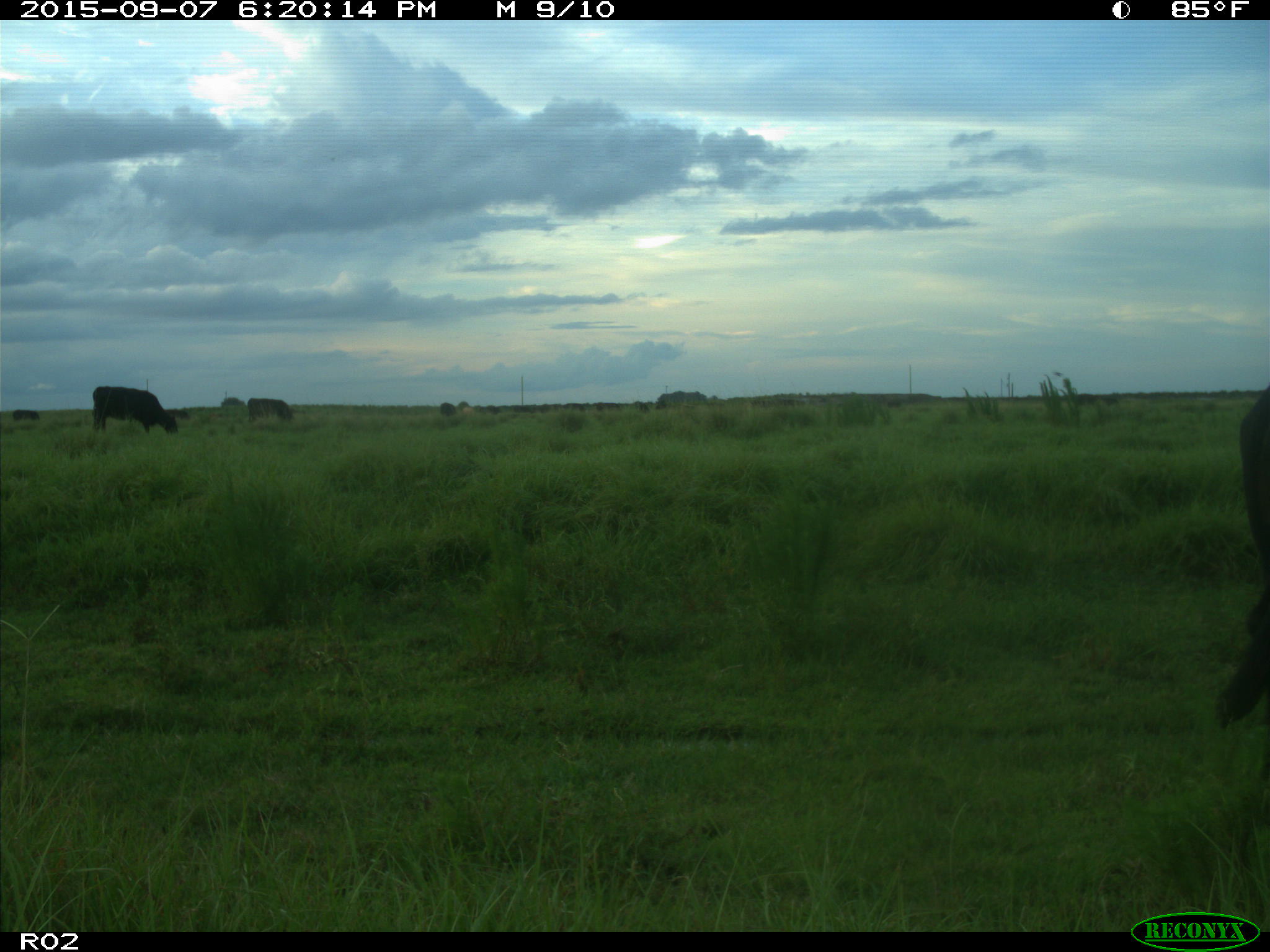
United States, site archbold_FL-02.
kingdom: Animalia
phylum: Chordata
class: Mammalia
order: Artiodactyla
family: Bovidae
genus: Bos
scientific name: Bos taurus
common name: domestic cow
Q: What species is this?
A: Bos taurus (domestic cow).